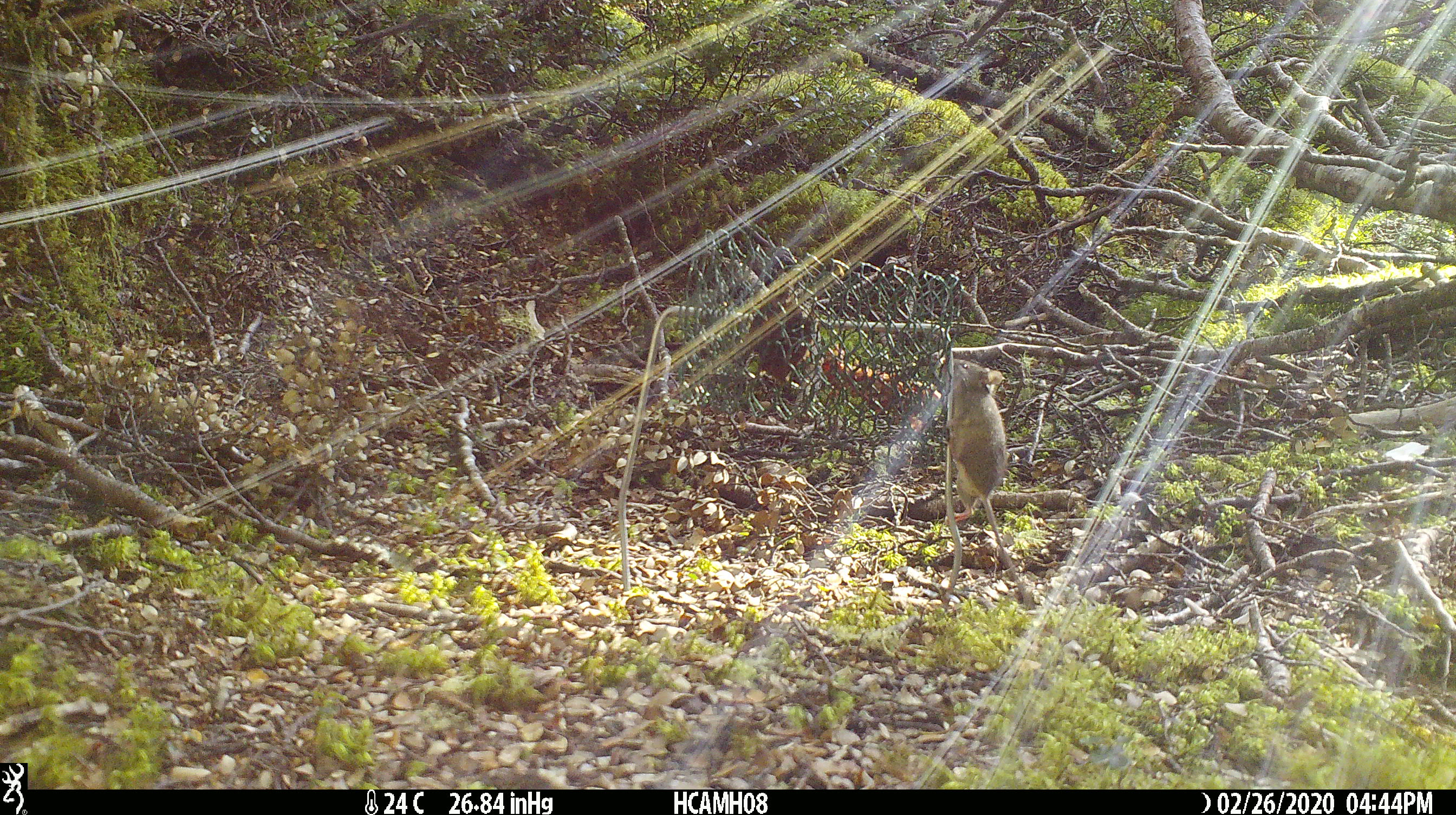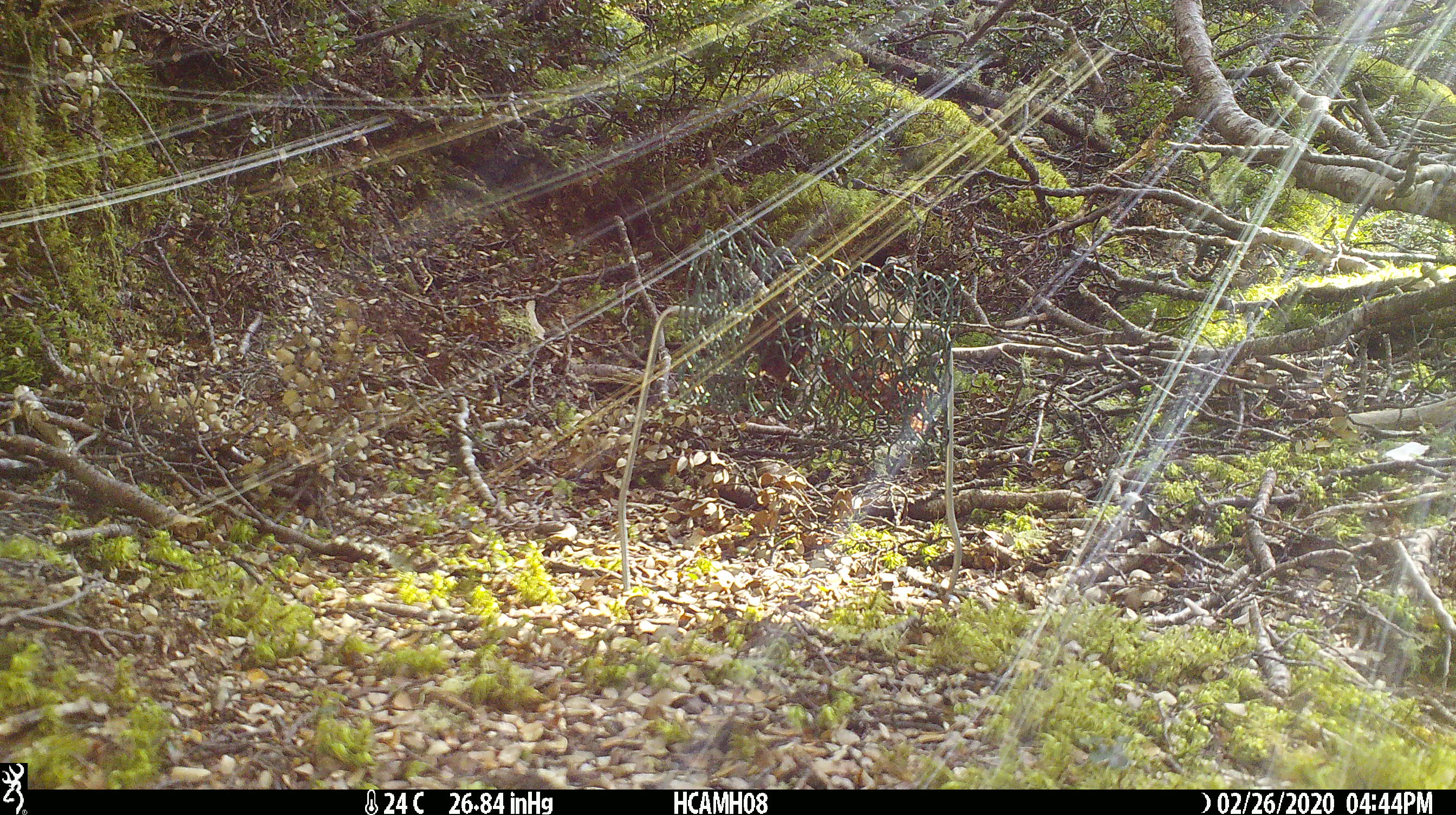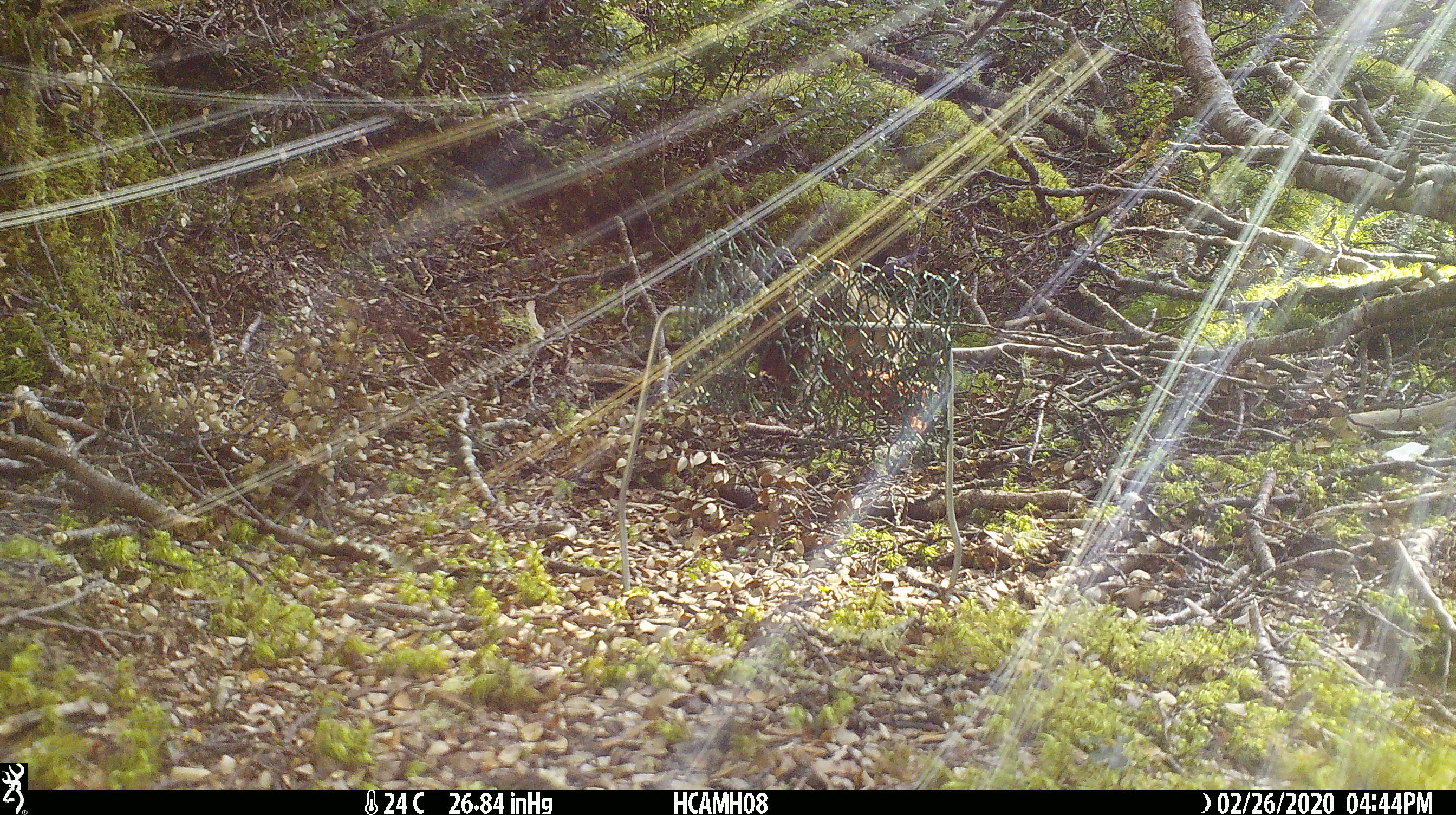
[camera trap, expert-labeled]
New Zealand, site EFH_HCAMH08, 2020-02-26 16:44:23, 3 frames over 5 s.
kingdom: Animalia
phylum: Chordata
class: Mammalia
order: Rodentia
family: Muridae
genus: Mus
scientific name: Mus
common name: mouse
Mouse (Mus).